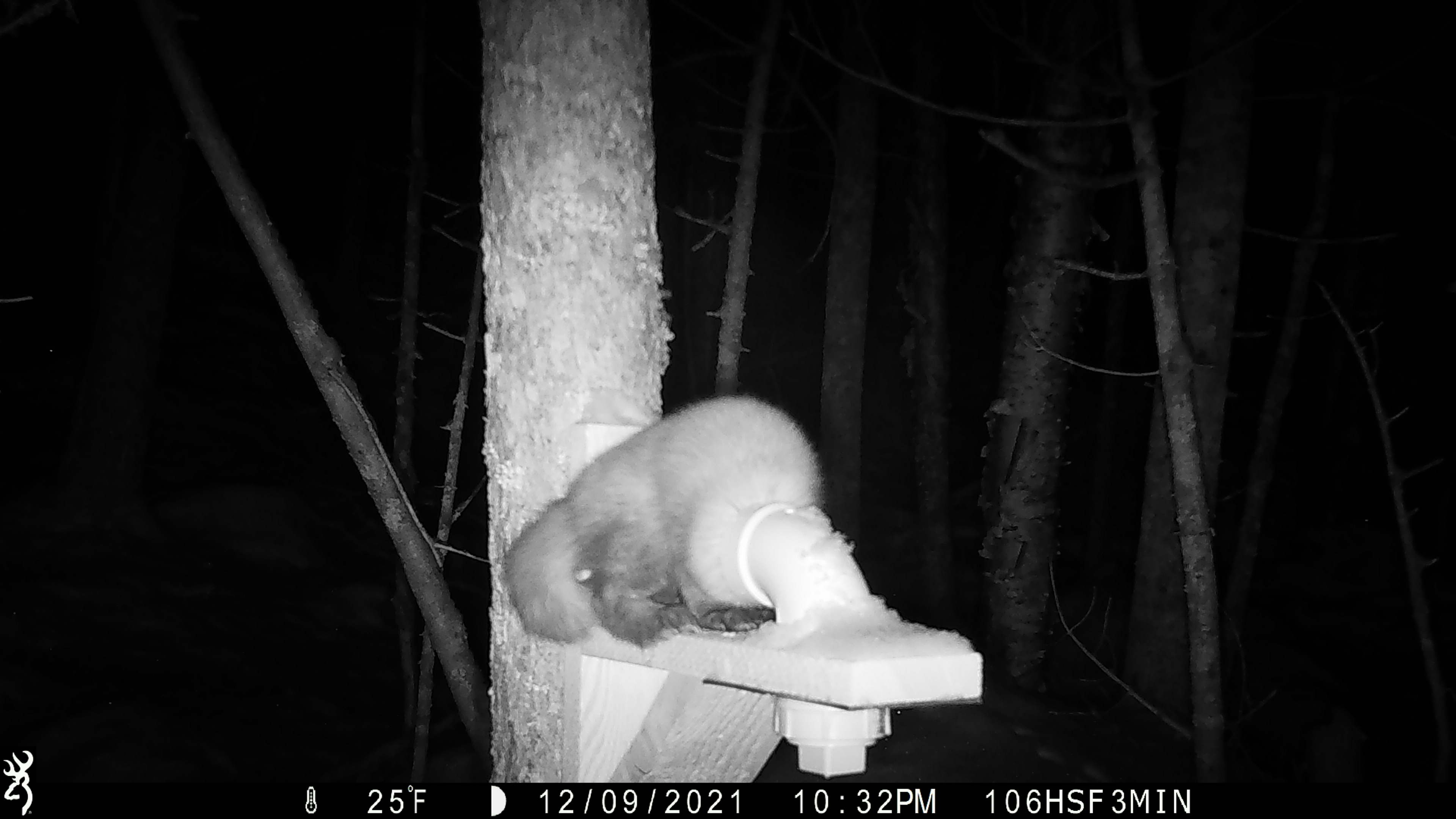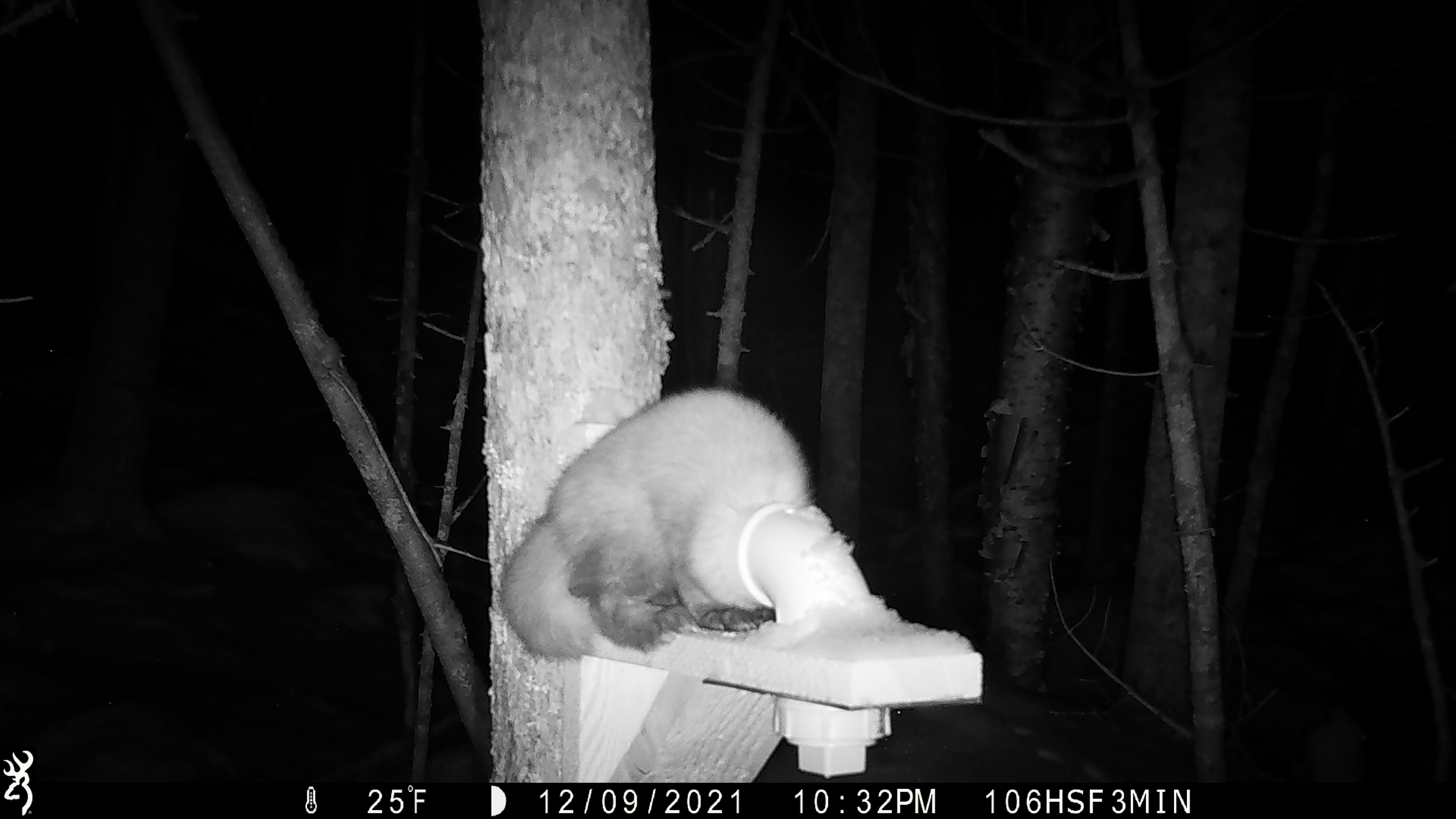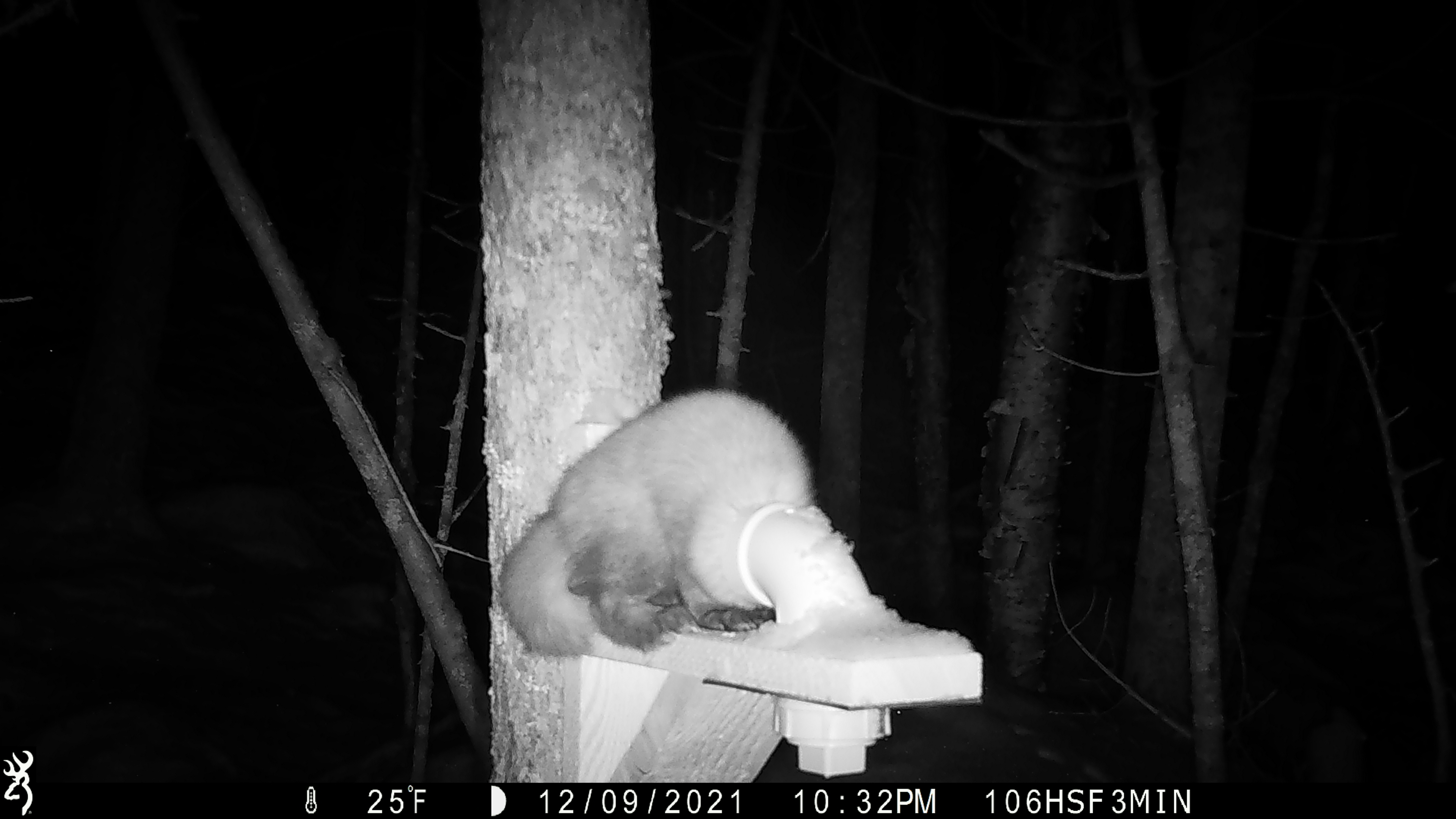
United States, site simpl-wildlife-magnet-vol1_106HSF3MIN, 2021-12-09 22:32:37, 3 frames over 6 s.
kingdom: Animalia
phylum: Chordata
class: Mammalia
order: Carnivora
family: Mustelidae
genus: Martes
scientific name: Martes americana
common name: american marten